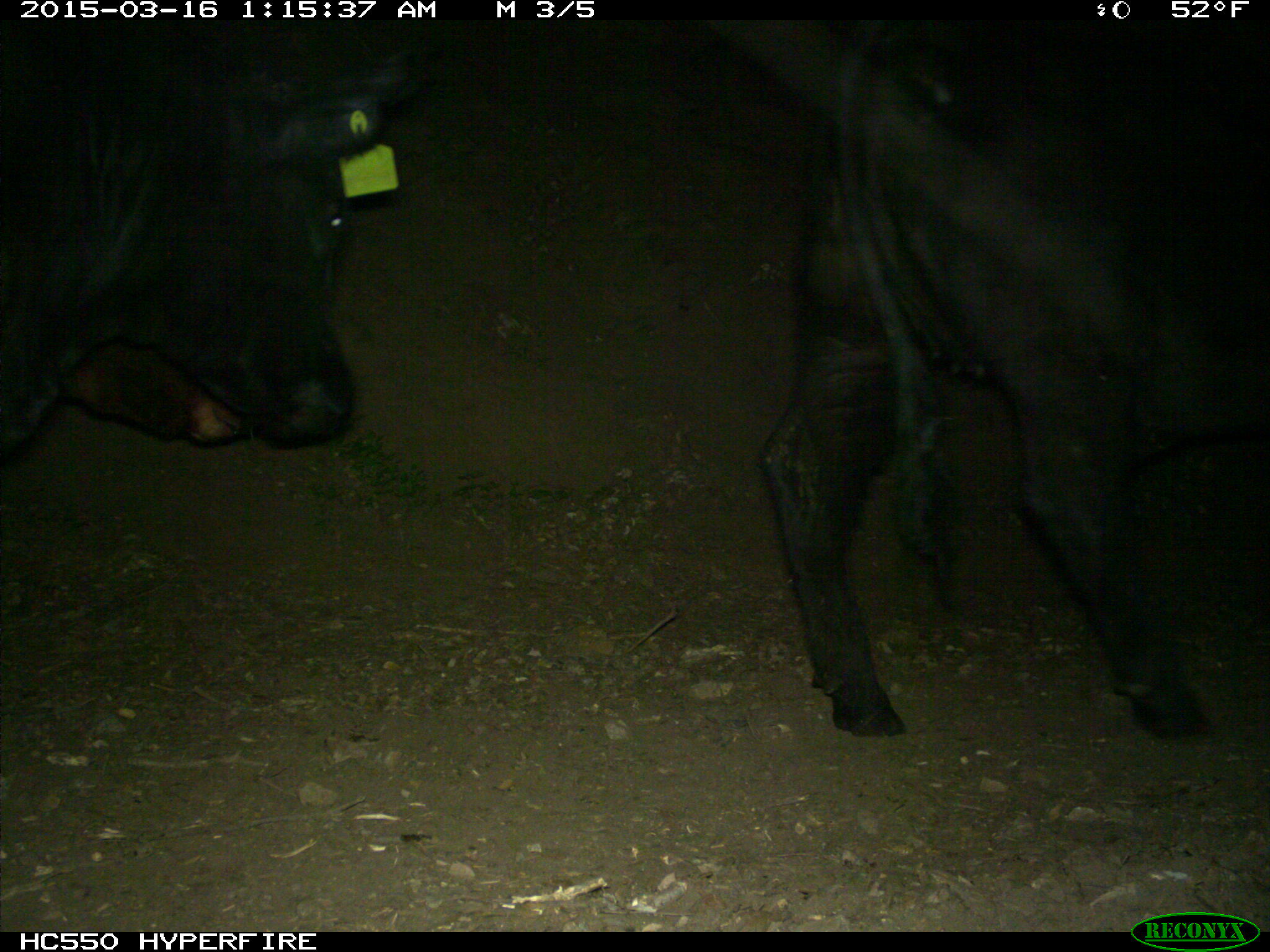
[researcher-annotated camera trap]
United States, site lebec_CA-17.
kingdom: Animalia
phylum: Chordata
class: Mammalia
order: Artiodactyla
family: Bovidae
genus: Bos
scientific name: Bos taurus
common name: domestic cow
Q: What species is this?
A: Bos taurus (domestic cow).